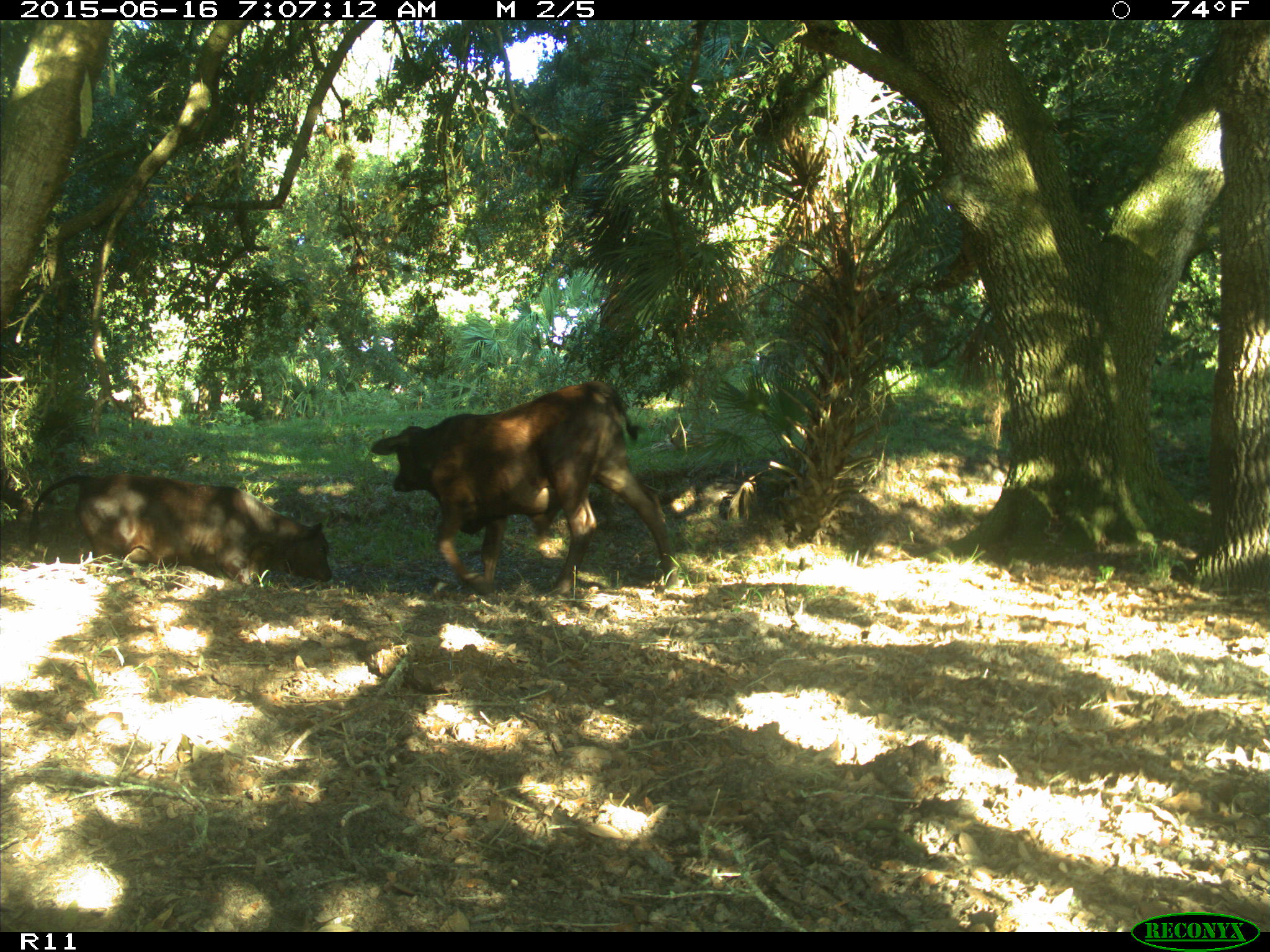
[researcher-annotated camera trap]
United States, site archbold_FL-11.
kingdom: Animalia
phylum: Chordata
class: Mammalia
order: Artiodactyla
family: Bovidae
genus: Bos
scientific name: Bos taurus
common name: domestic cow